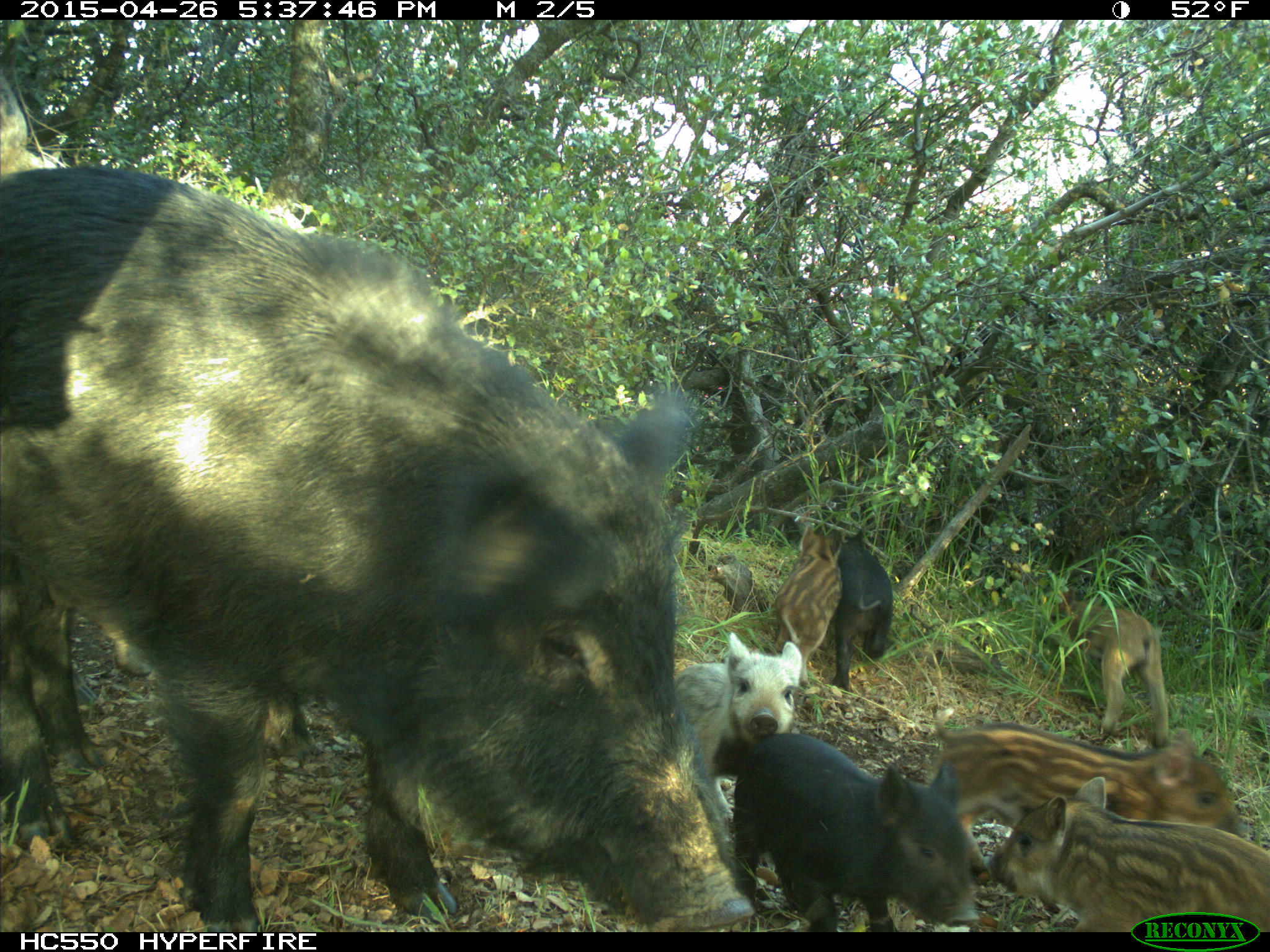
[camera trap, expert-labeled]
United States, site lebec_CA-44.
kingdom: Animalia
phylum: Chordata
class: Mammalia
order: Artiodactyla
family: Suidae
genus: Sus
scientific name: Sus scrofa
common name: wild boar